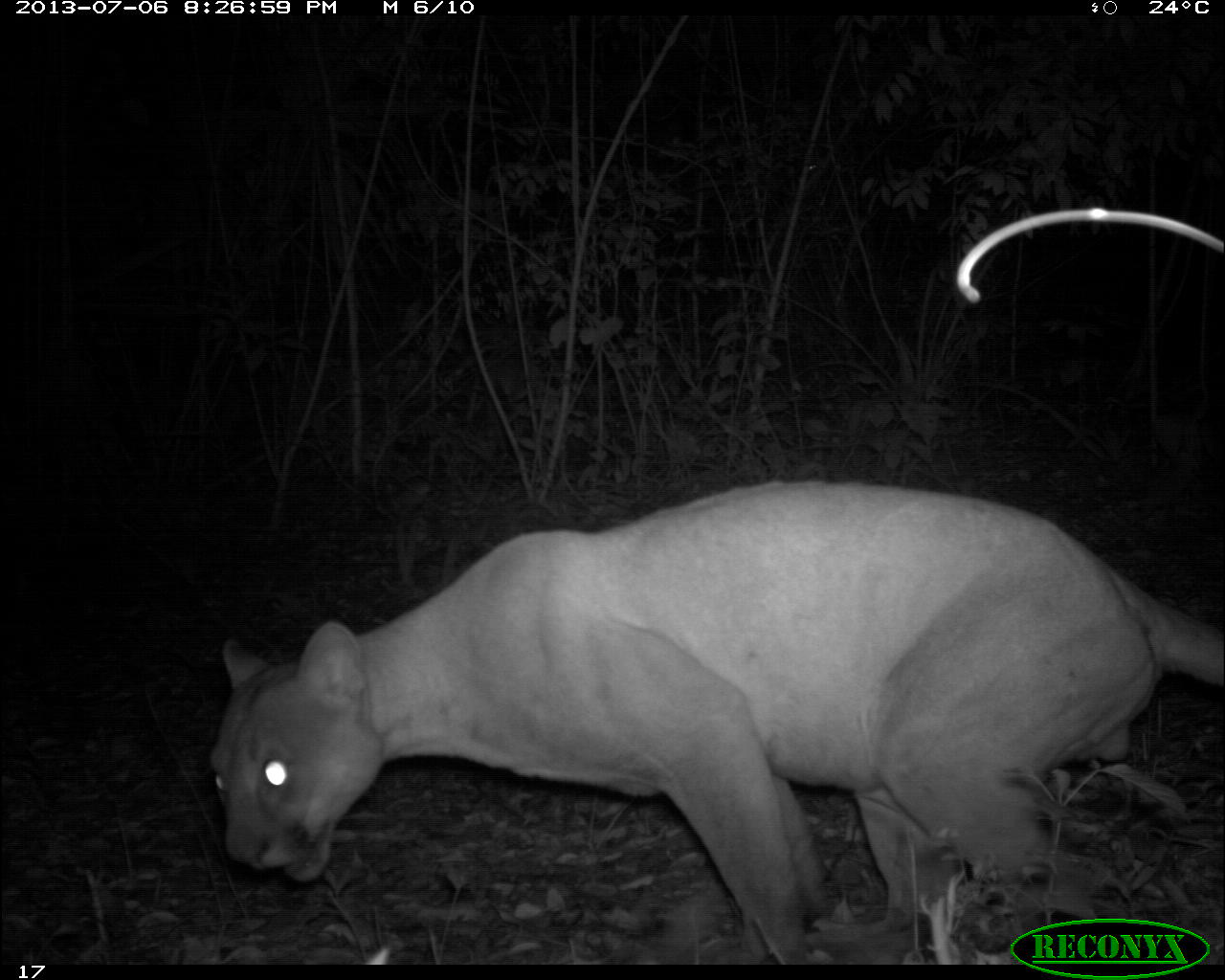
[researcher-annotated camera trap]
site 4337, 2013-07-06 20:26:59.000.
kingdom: Animalia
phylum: Chordata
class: Mammalia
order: Carnivora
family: Felidae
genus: Puma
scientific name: Puma concolor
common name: mountain lion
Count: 1.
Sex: male.